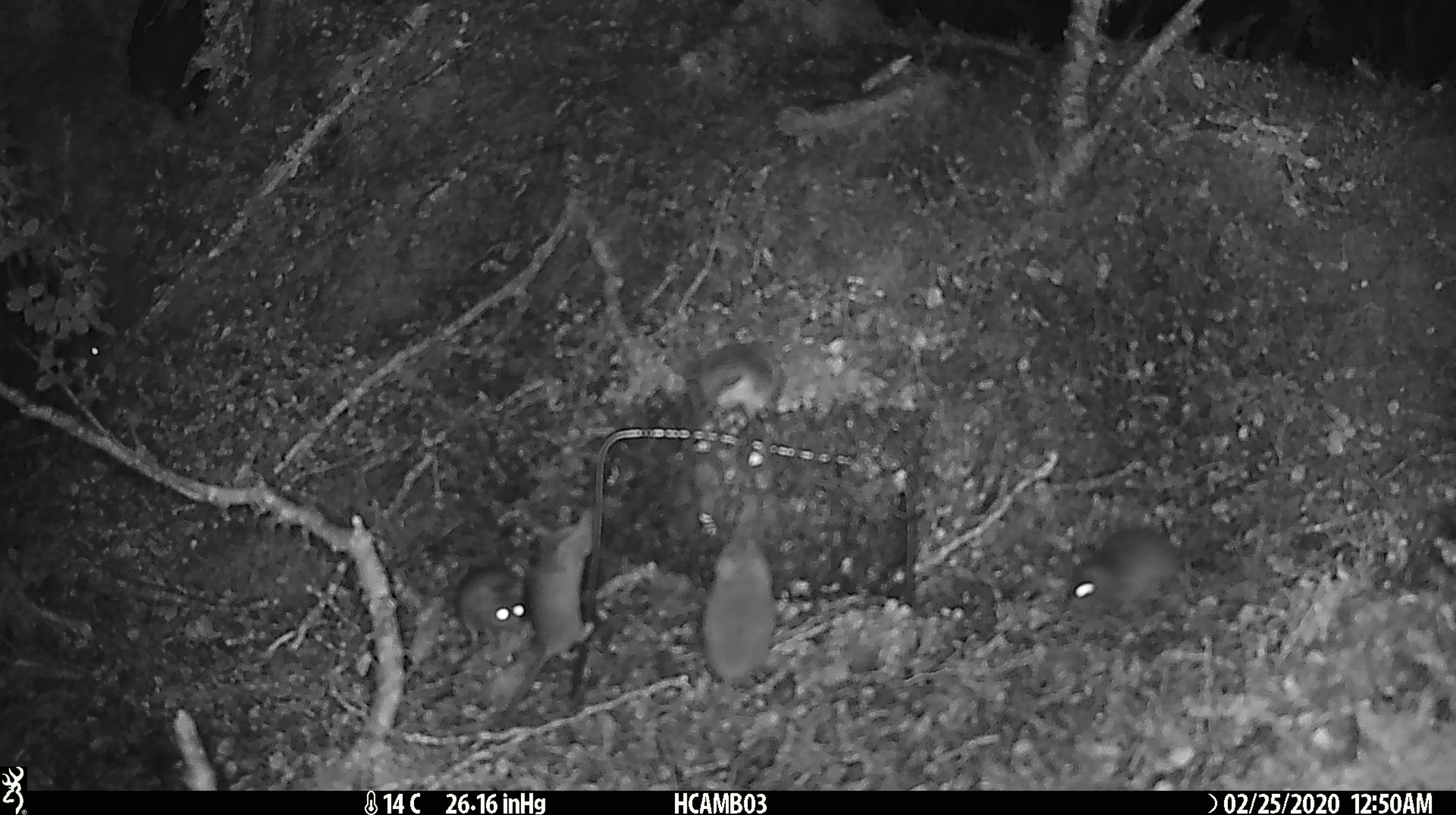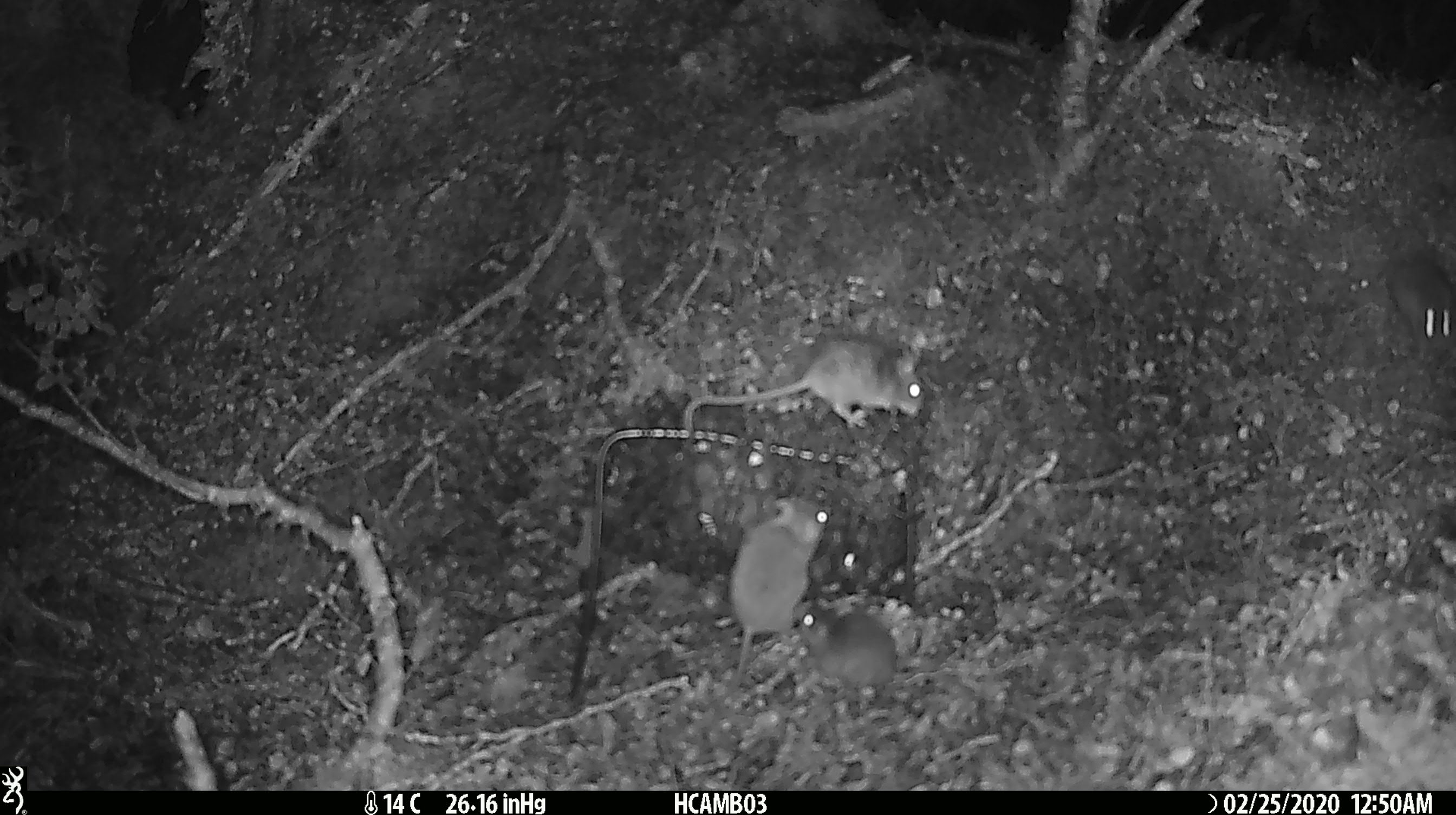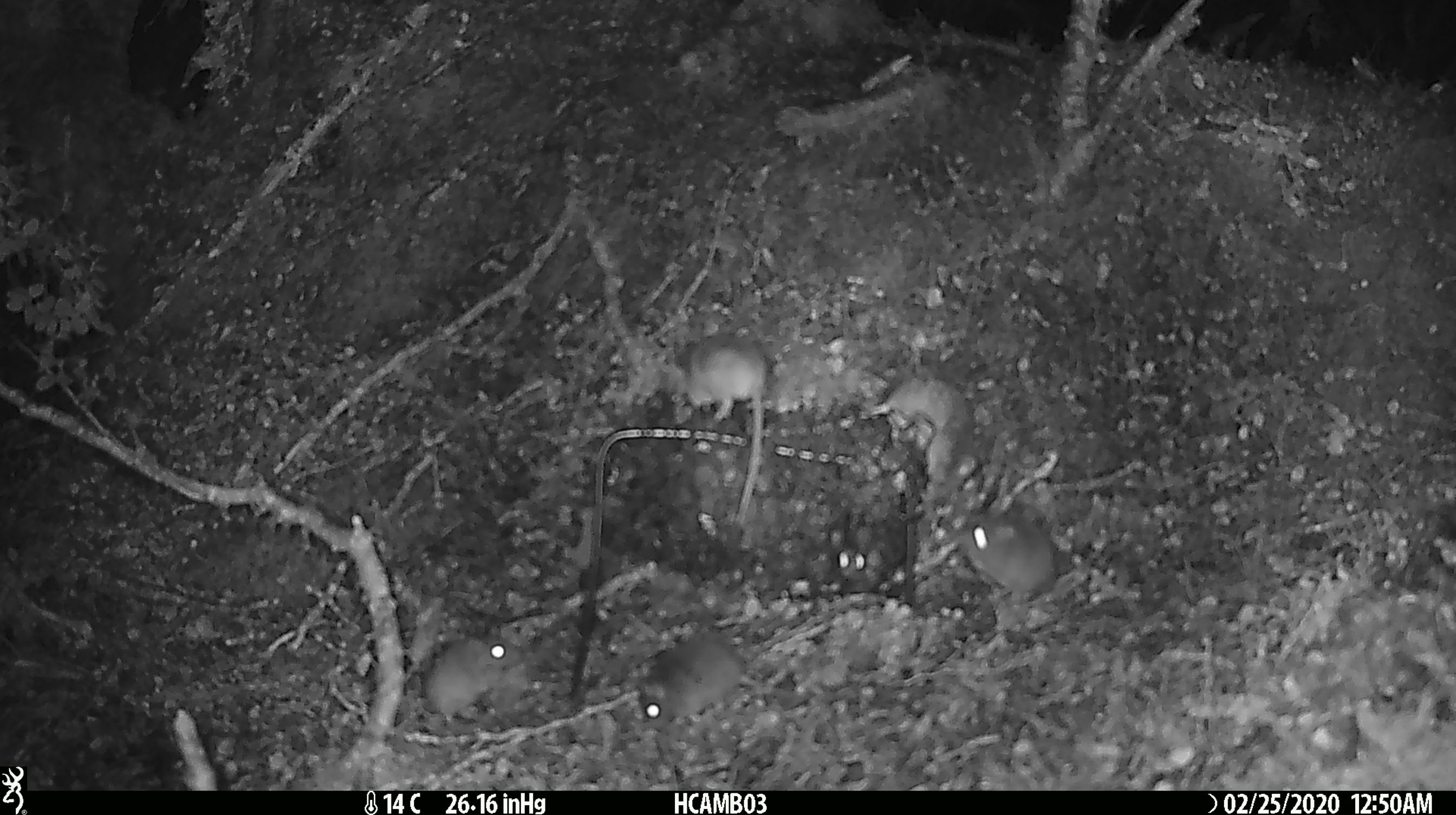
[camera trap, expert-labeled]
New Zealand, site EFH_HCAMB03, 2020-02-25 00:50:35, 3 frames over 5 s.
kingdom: Animalia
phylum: Chordata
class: Mammalia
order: Rodentia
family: Muridae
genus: Mus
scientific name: Mus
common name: mouse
Mouse (Mus).